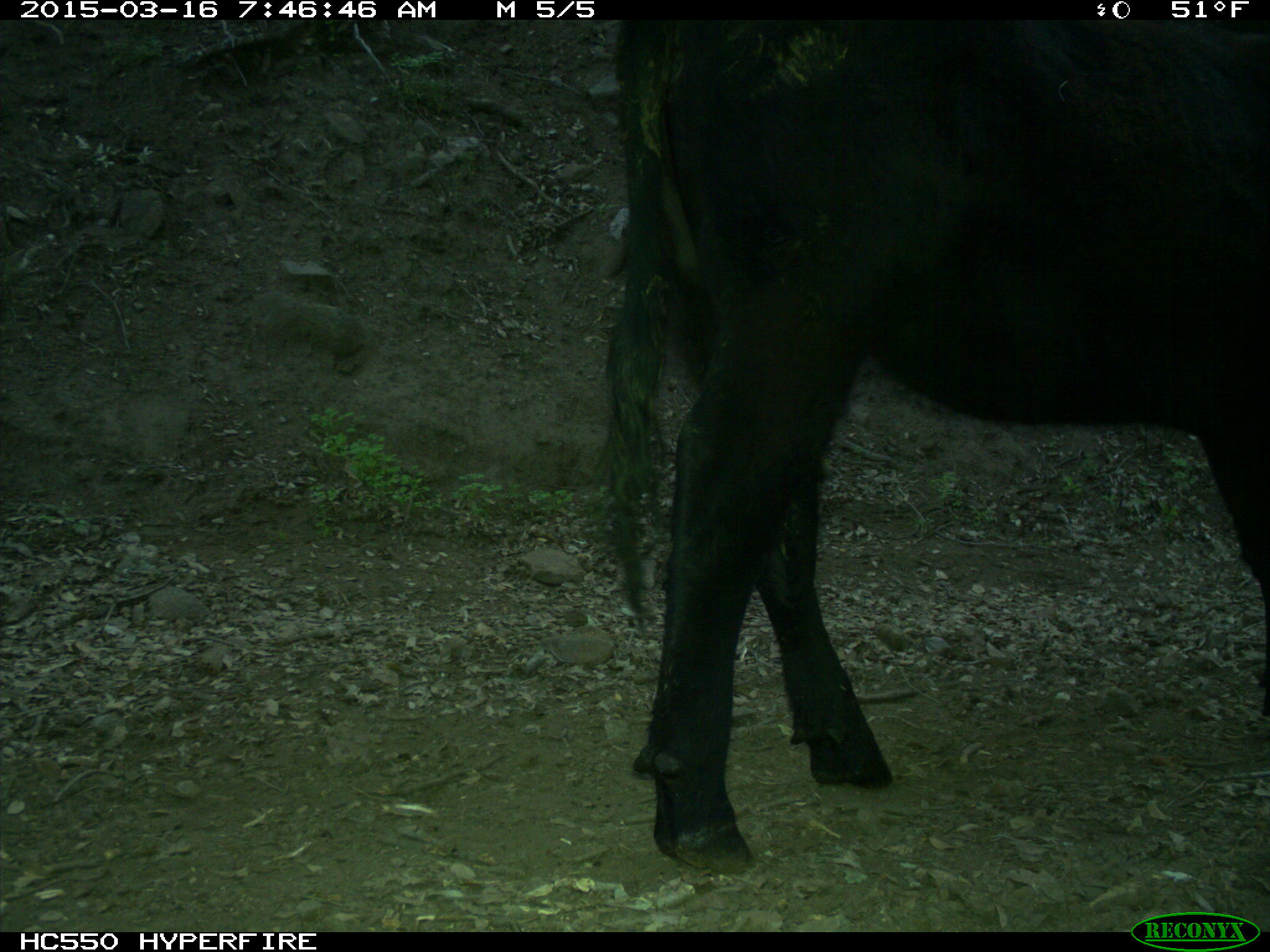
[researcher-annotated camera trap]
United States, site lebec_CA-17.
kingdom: Animalia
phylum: Chordata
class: Mammalia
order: Artiodactyla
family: Bovidae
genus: Bos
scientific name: Bos taurus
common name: domestic cow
Bos taurus (domestic cow).